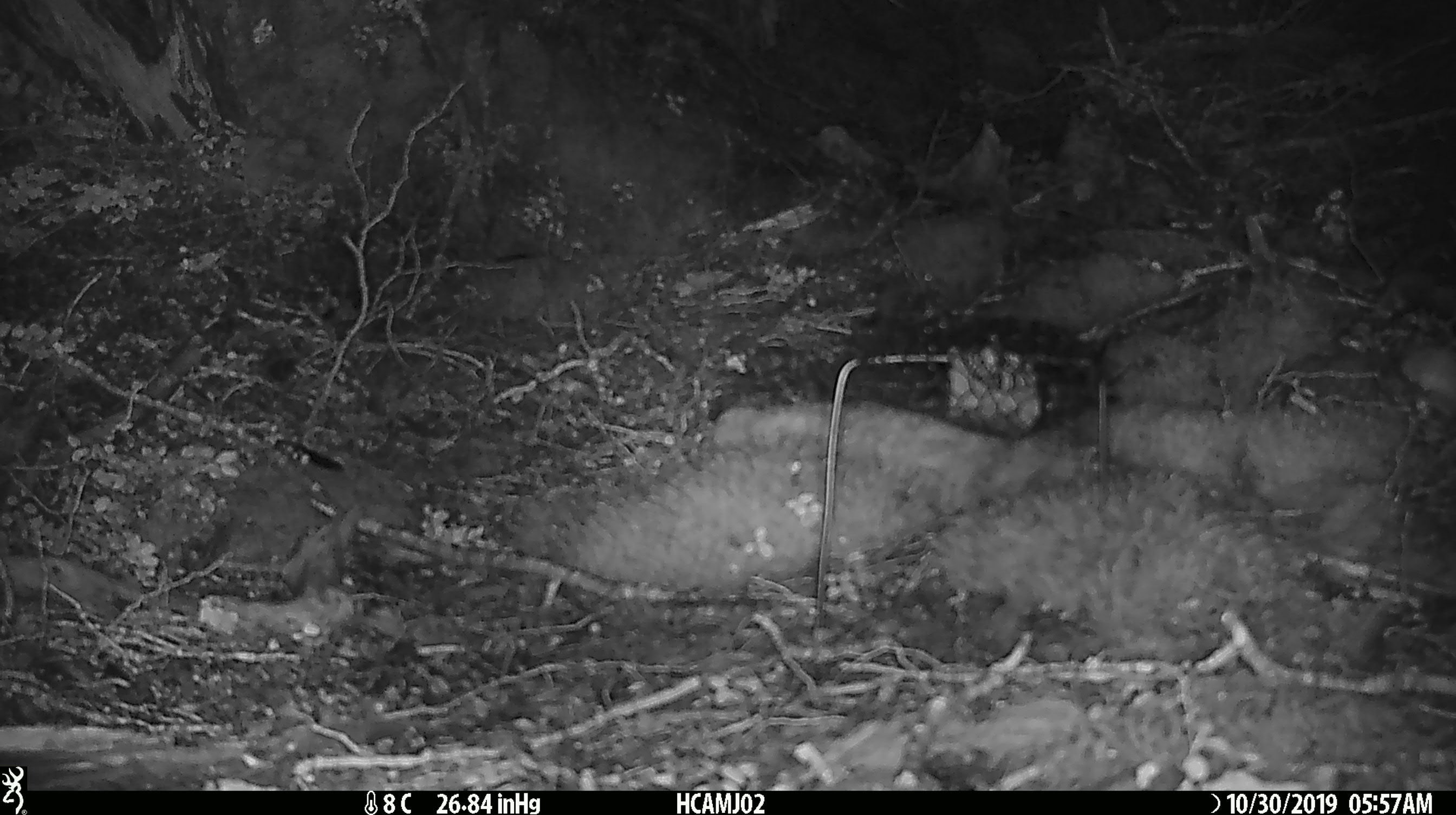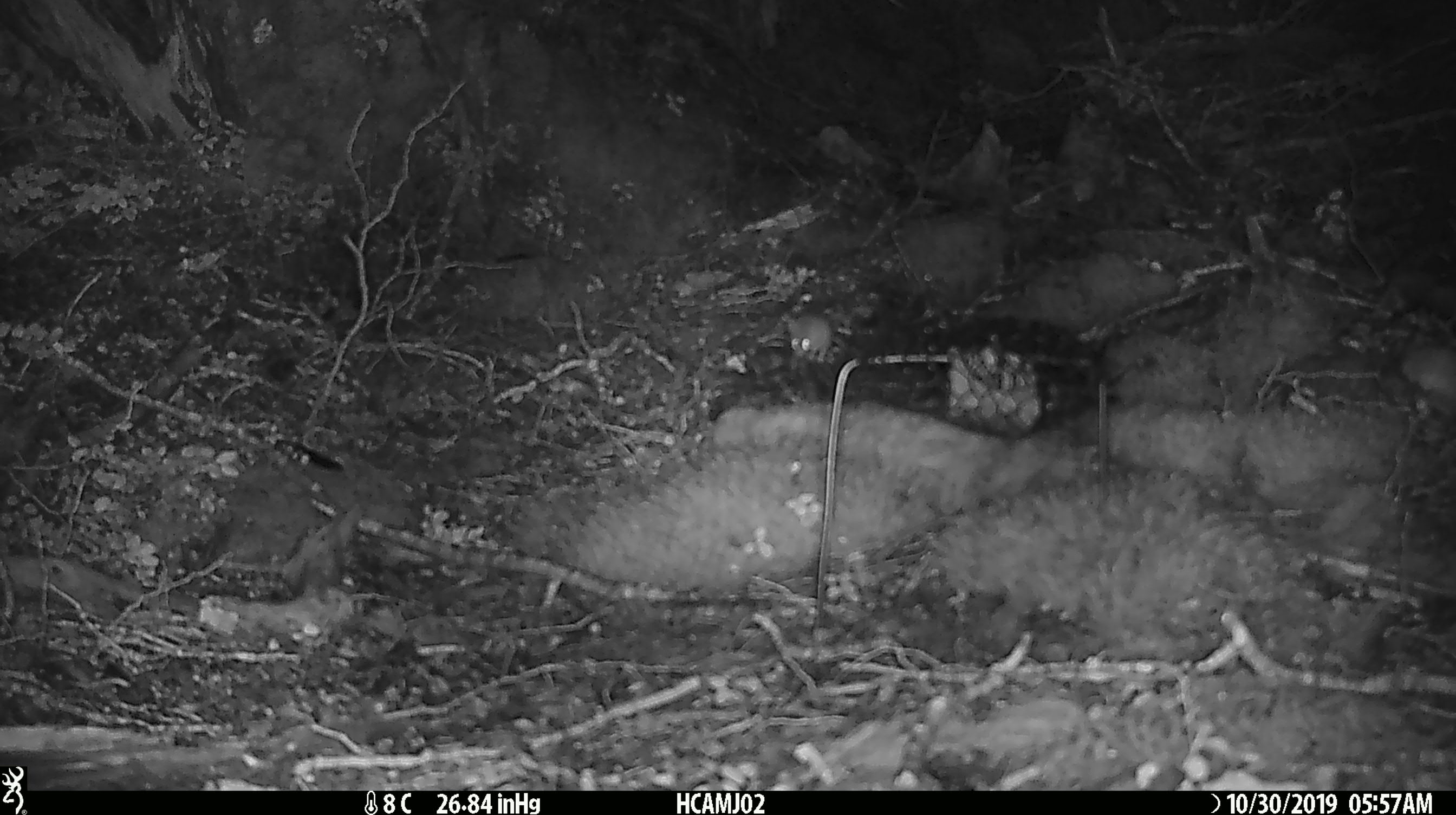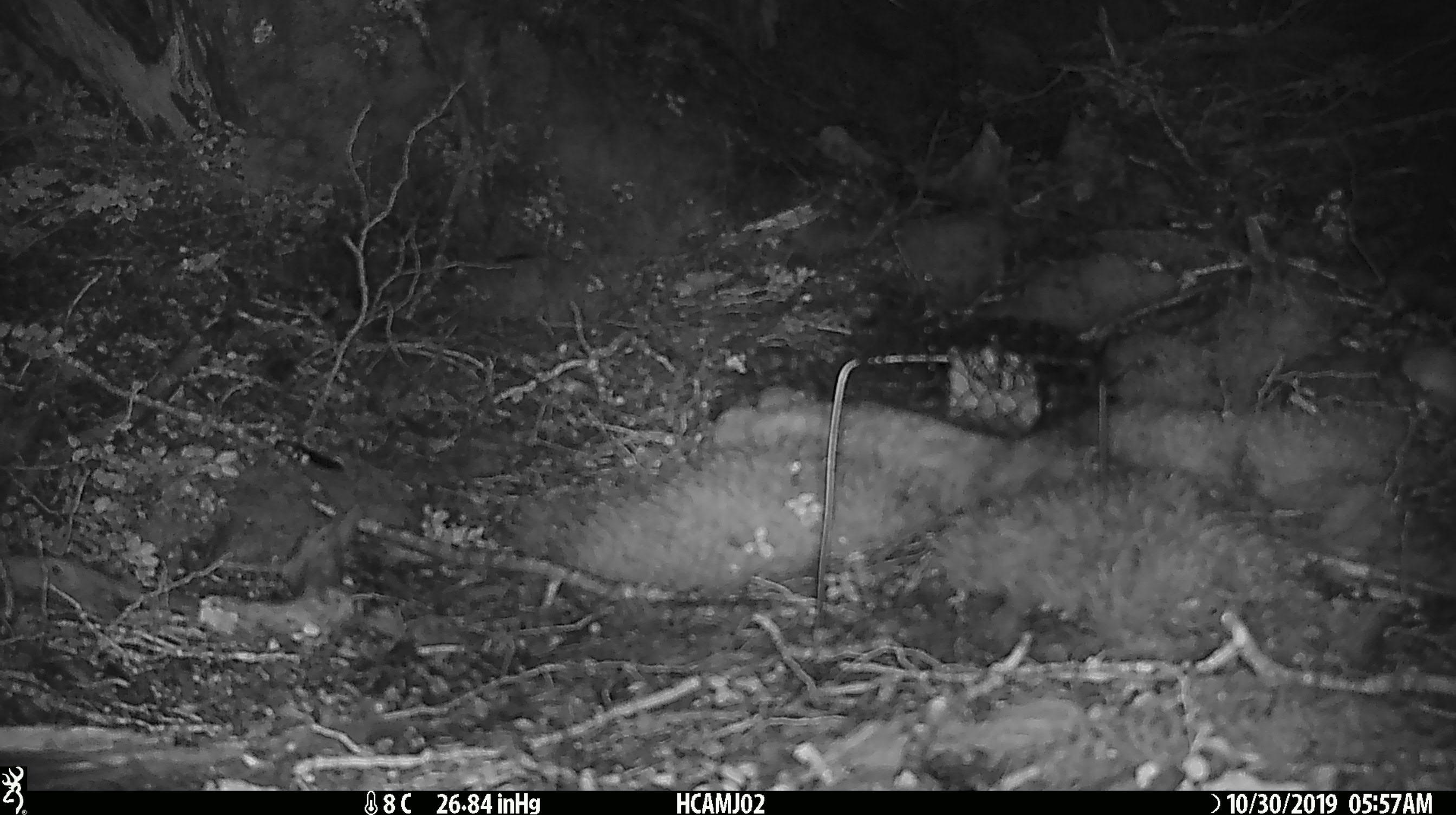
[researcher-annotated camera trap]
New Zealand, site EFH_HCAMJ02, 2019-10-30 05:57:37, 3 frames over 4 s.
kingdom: Animalia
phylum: Chordata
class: Mammalia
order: Rodentia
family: Muridae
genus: Mus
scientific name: Mus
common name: mouse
Mouse (Mus).